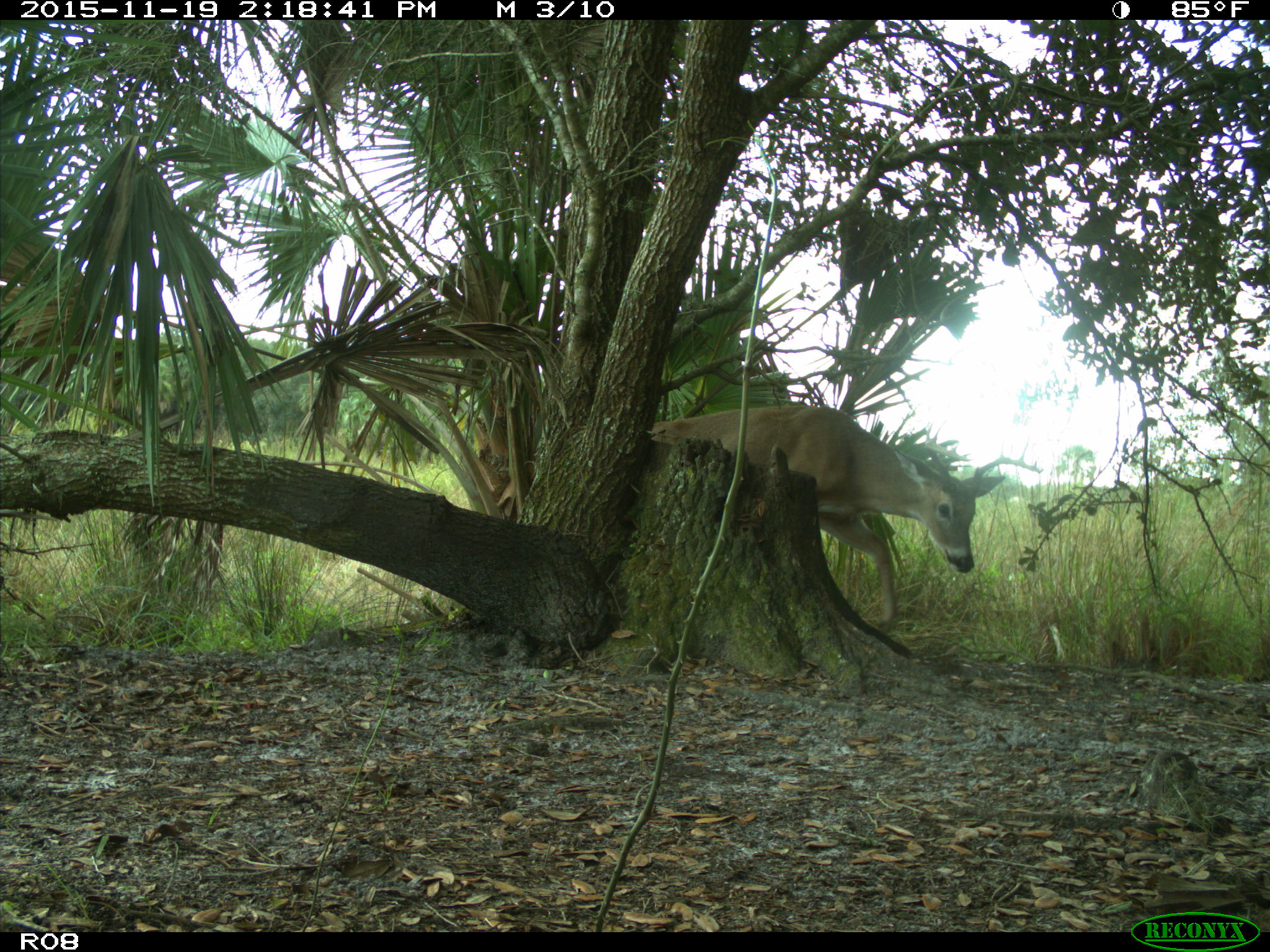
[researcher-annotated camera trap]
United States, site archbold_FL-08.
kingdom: Animalia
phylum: Chordata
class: Mammalia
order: Artiodactyla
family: Cervidae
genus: Odocoileus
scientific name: Odocoileus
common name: deer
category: unidentified deer